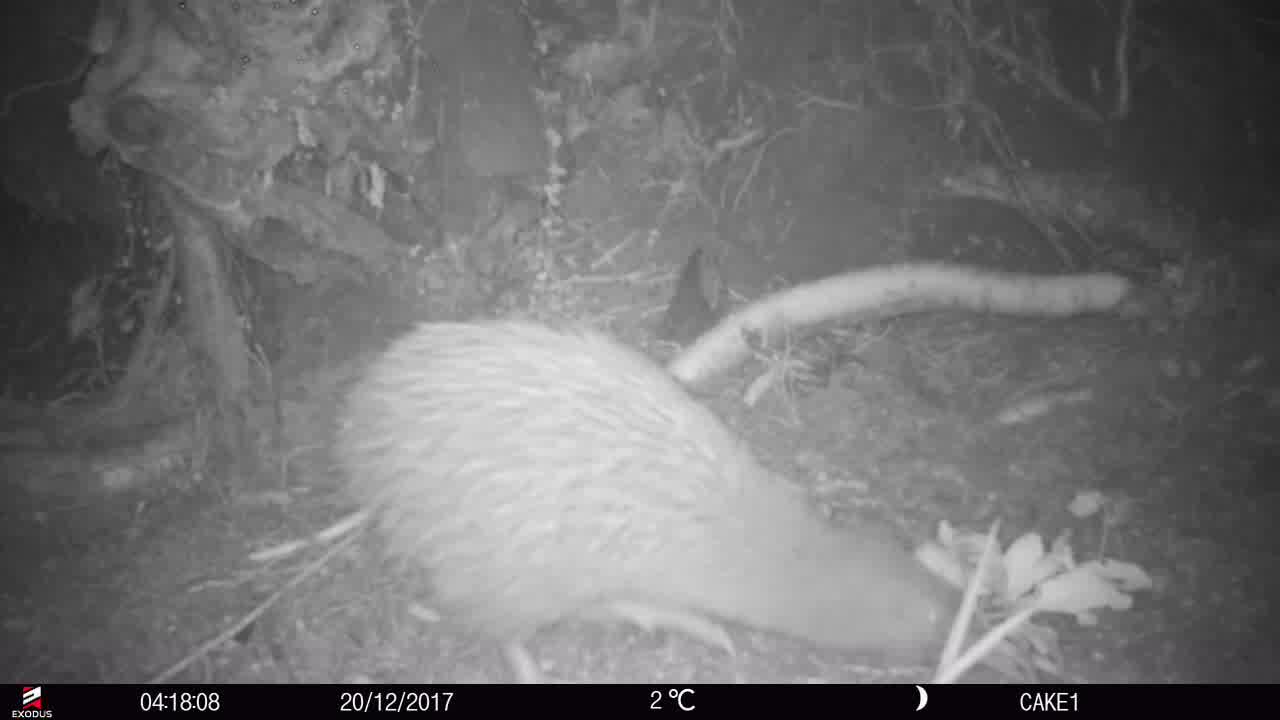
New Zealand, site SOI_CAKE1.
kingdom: Animalia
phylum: Chordata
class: Aves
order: Apterygiformes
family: Apterygidae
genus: Apteryx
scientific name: Apteryx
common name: kiwi